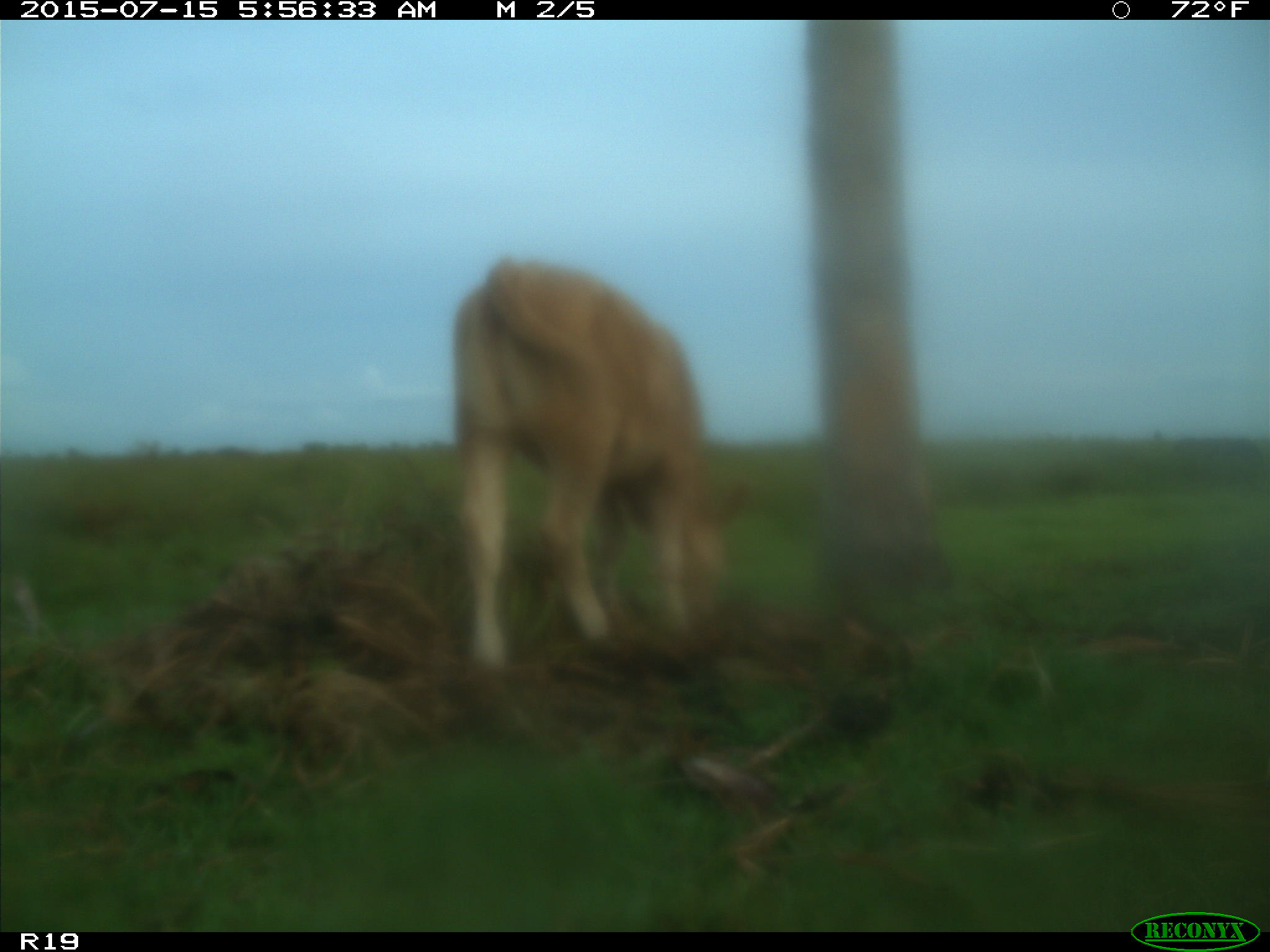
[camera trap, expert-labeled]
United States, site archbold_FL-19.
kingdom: Animalia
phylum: Chordata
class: Mammalia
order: Artiodactyla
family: Bovidae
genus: Bos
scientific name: Bos taurus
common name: domestic cow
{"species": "Bos taurus (domestic cow)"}